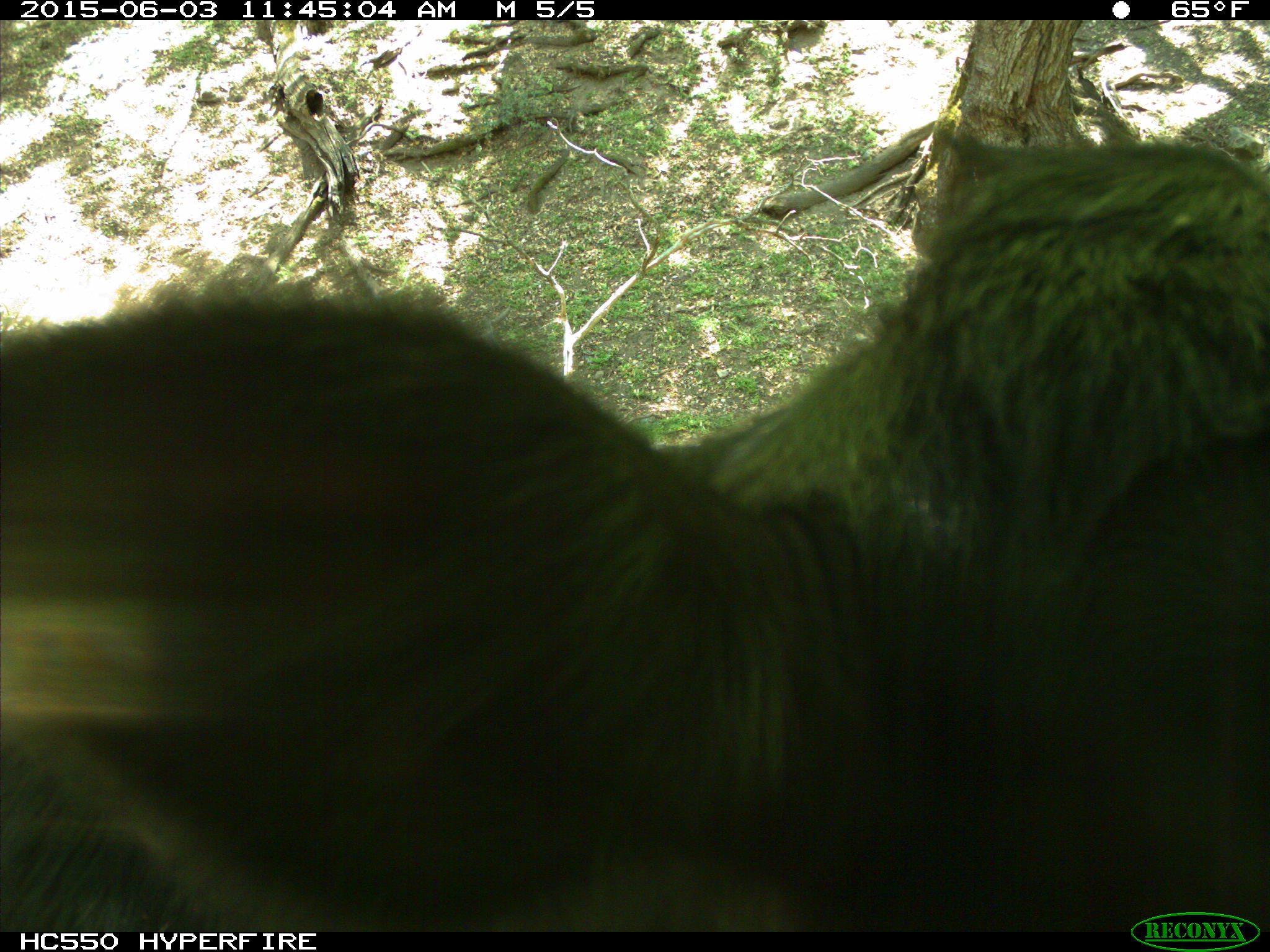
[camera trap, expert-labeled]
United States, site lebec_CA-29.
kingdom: Animalia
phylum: Chordata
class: Mammalia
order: Artiodactyla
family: Bovidae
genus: Bos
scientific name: Bos taurus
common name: domestic cow